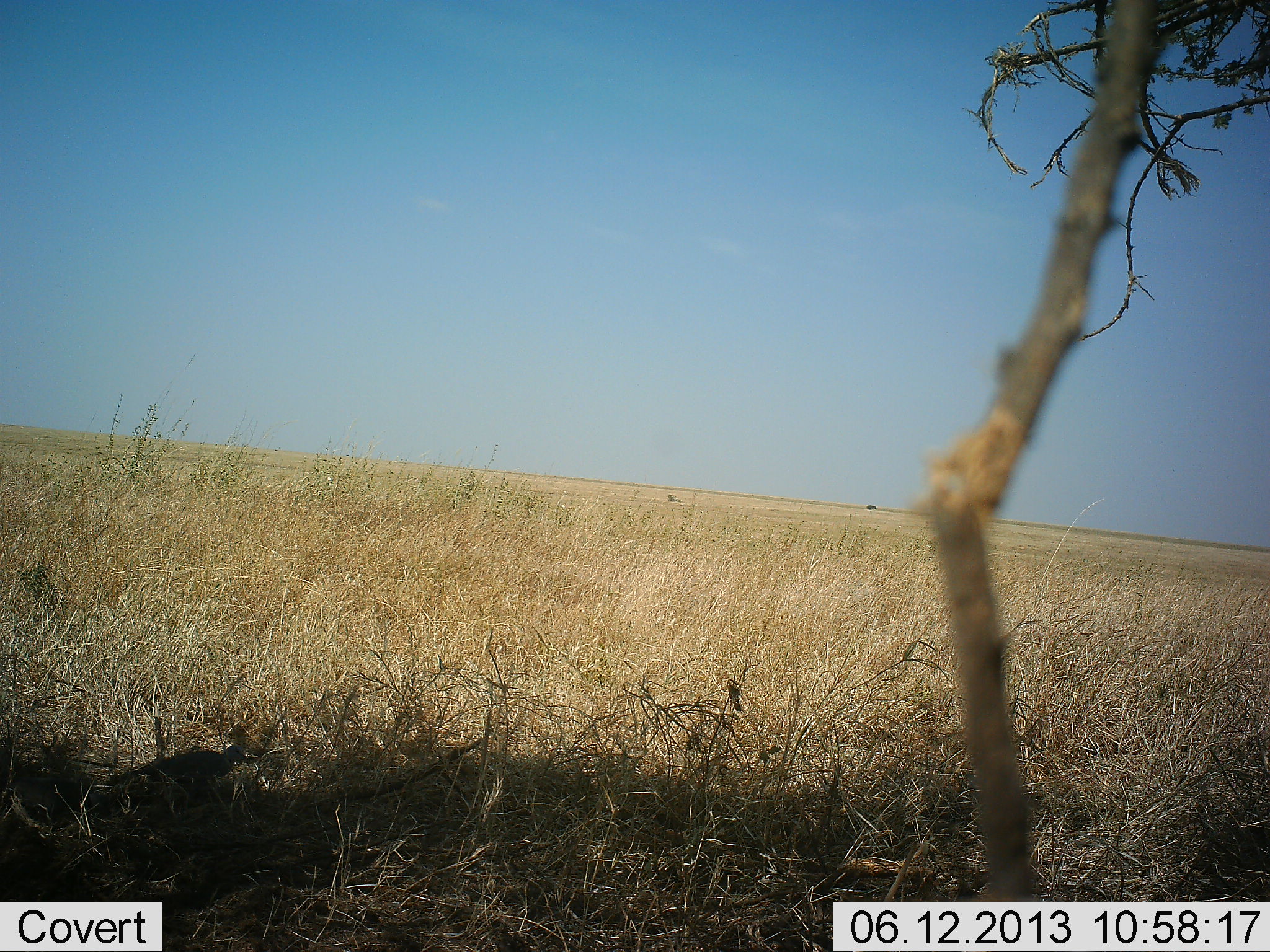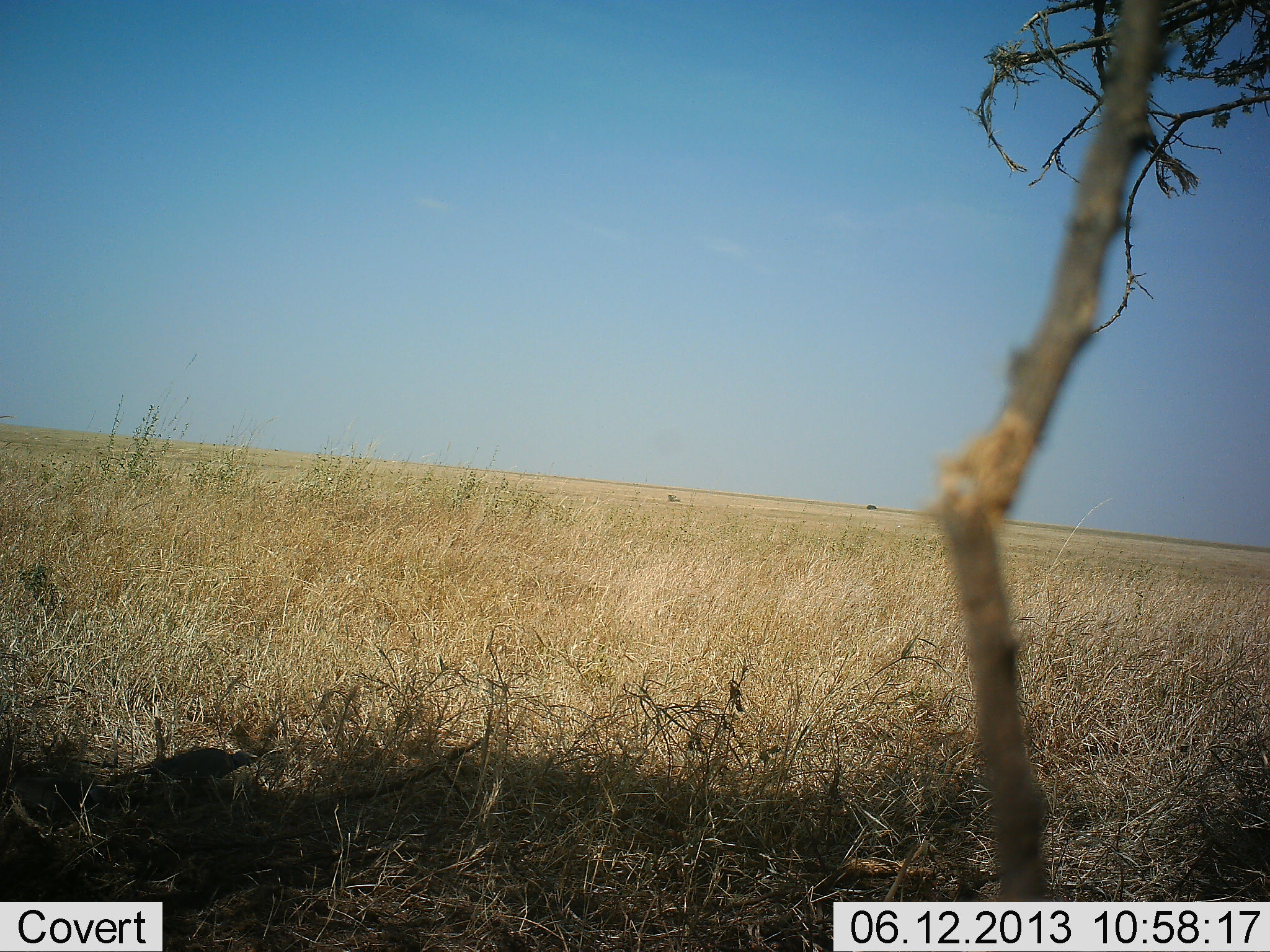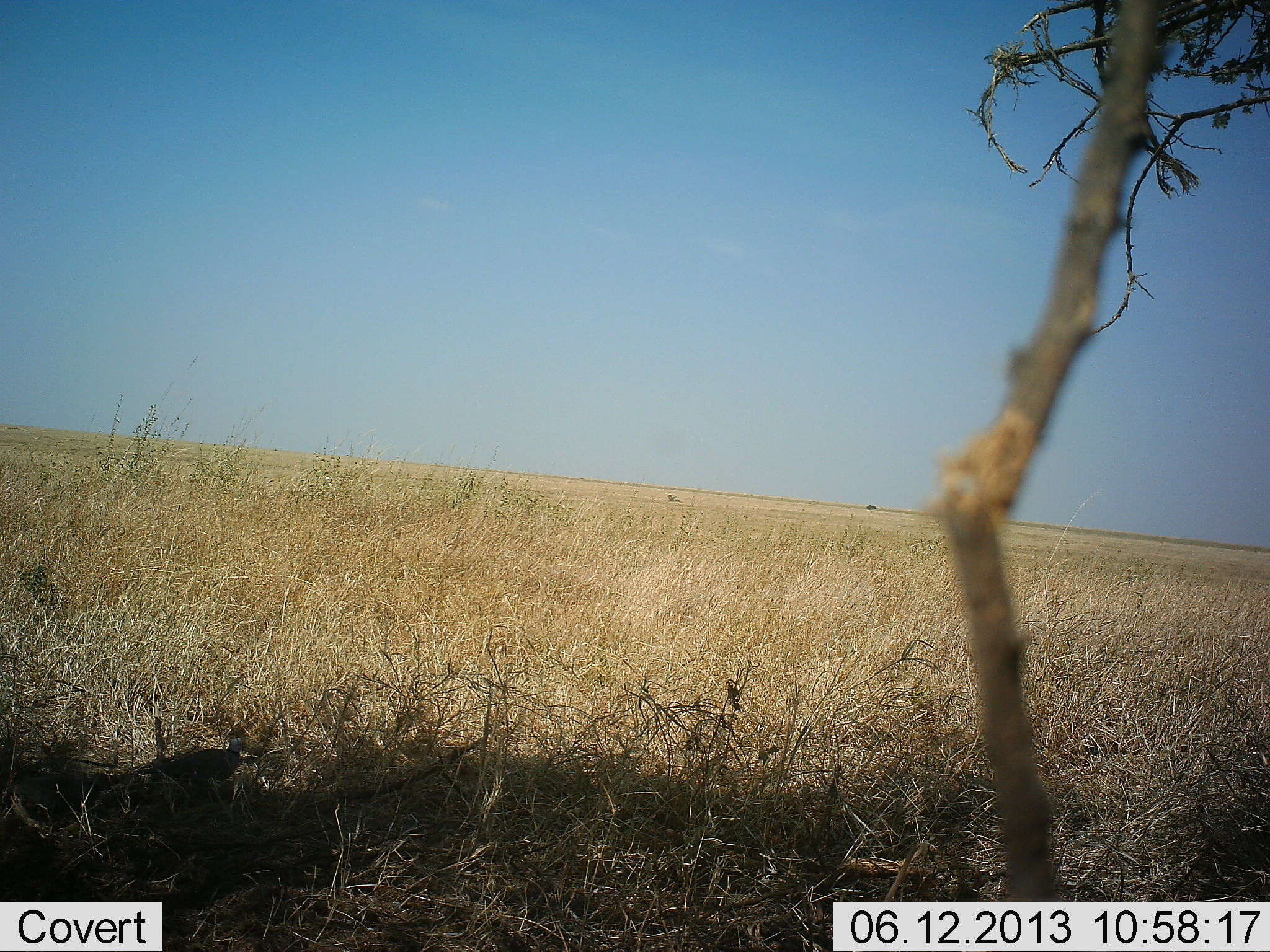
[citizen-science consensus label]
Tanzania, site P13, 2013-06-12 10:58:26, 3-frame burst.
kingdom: Animalia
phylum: Chordata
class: Aves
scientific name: Aves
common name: bird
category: otherbird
Otherbird (bird) (Aves), count 1. Behavior (volunteer vote fractions): standing 67%, resting 13%, moving 20%, interacting 0%. Young present (vote fraction): 0%. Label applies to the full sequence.